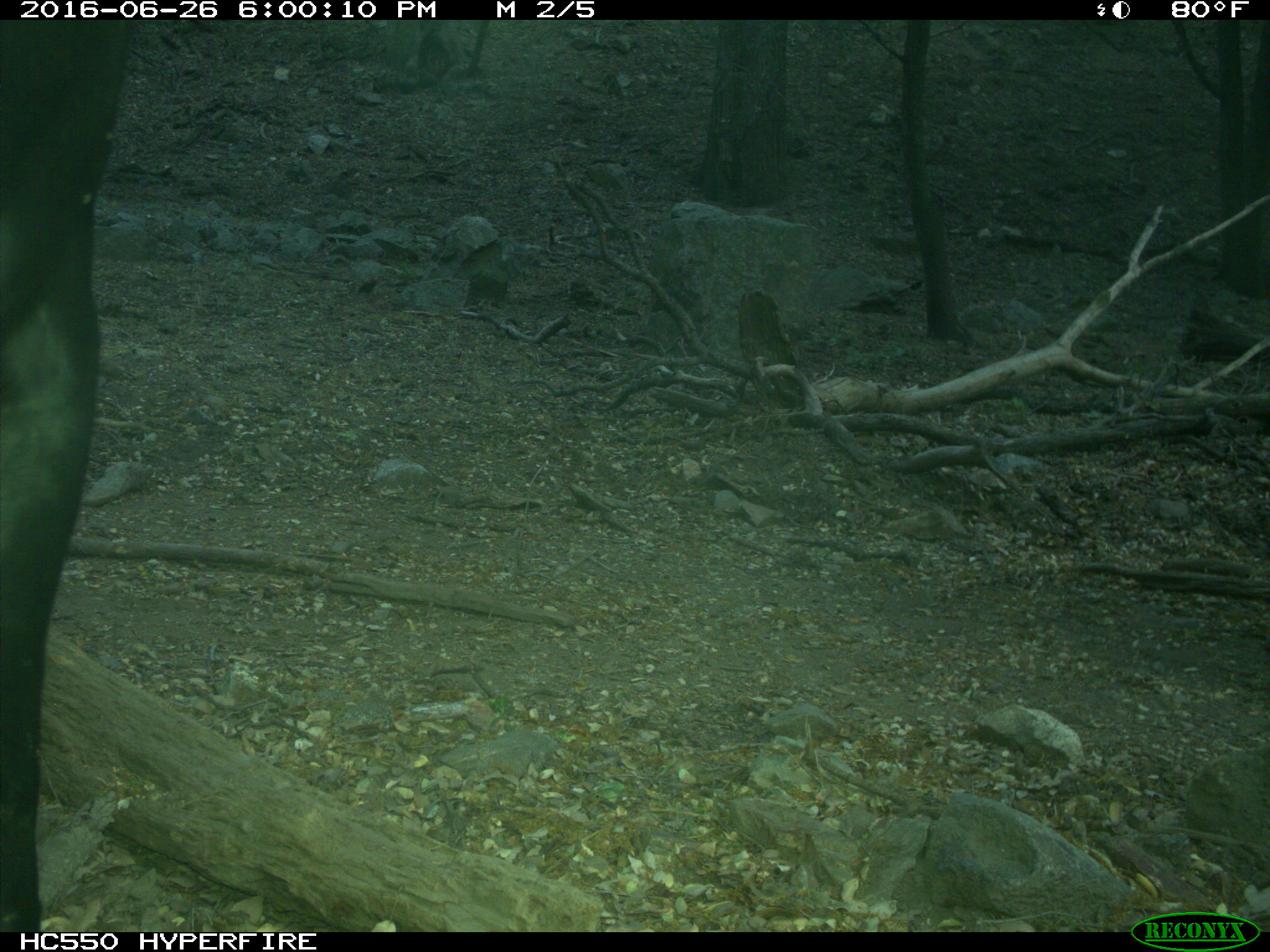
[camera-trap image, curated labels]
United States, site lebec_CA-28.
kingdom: Animalia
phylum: Chordata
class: Mammalia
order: Artiodactyla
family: Bovidae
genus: Bos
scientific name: Bos taurus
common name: domestic cow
Bos taurus (domestic cow).